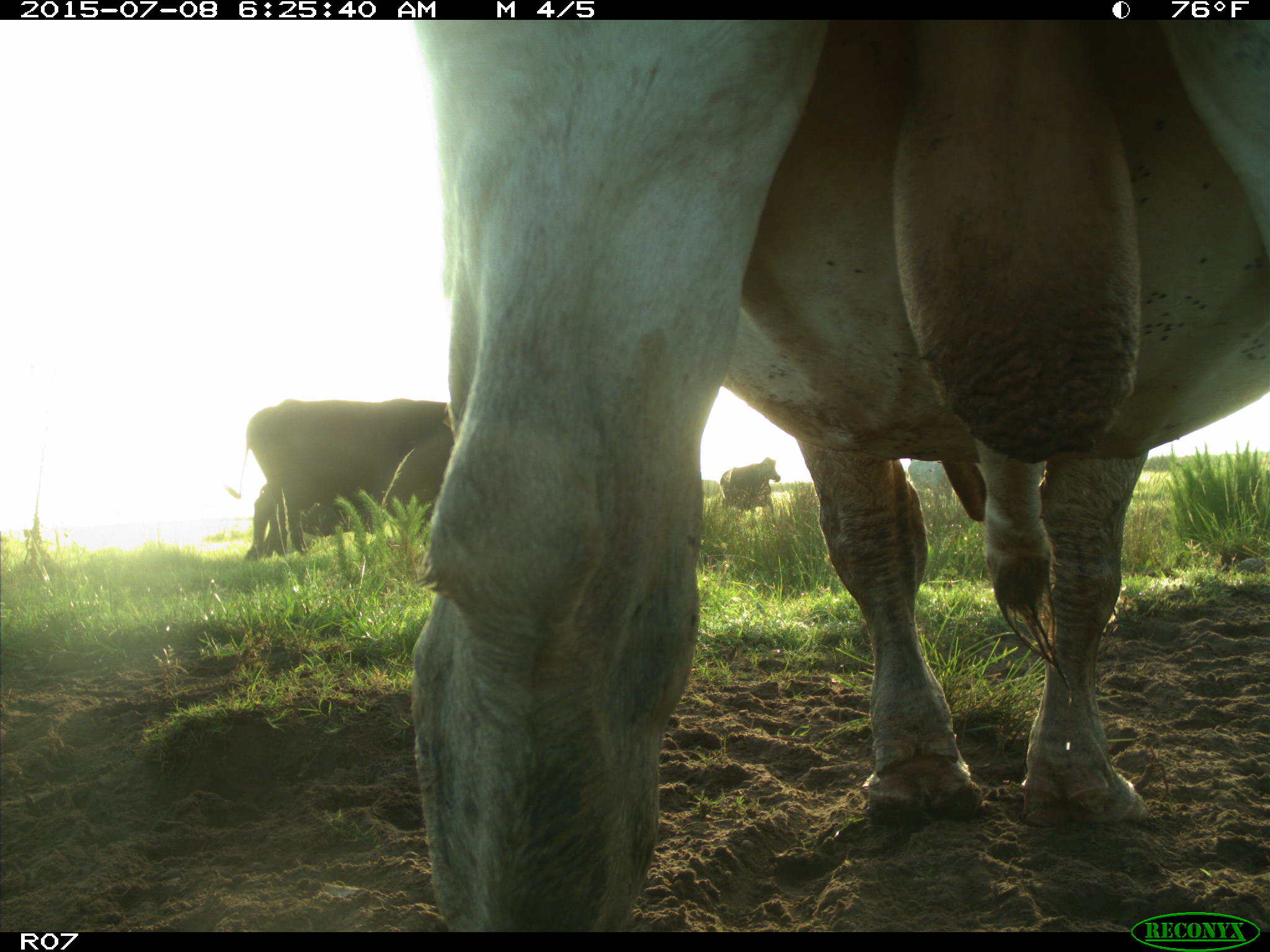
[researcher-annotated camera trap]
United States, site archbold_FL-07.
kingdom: Animalia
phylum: Chordata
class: Mammalia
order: Artiodactyla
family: Bovidae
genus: Bos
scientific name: Bos taurus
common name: domestic cow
Bos taurus (domestic cow).